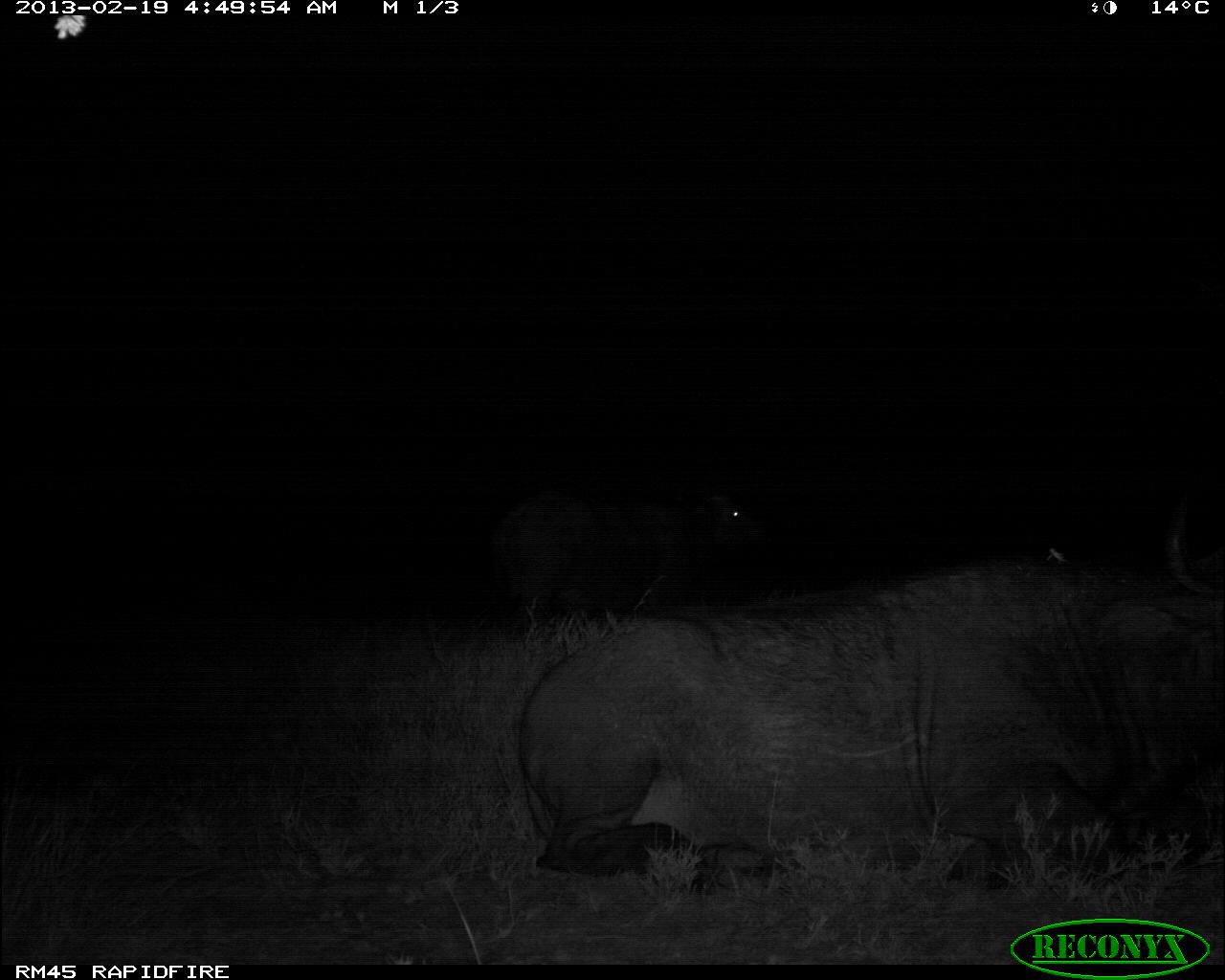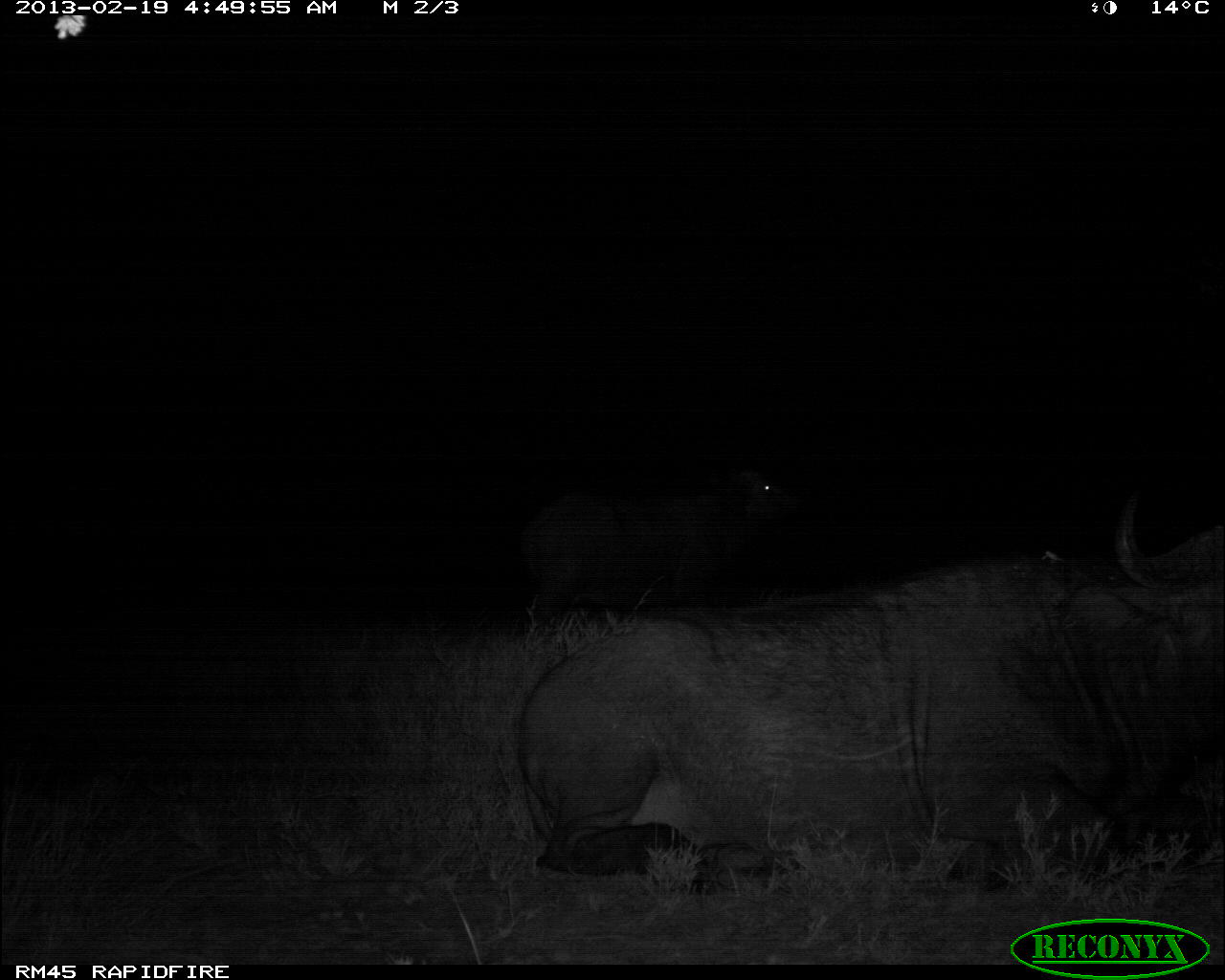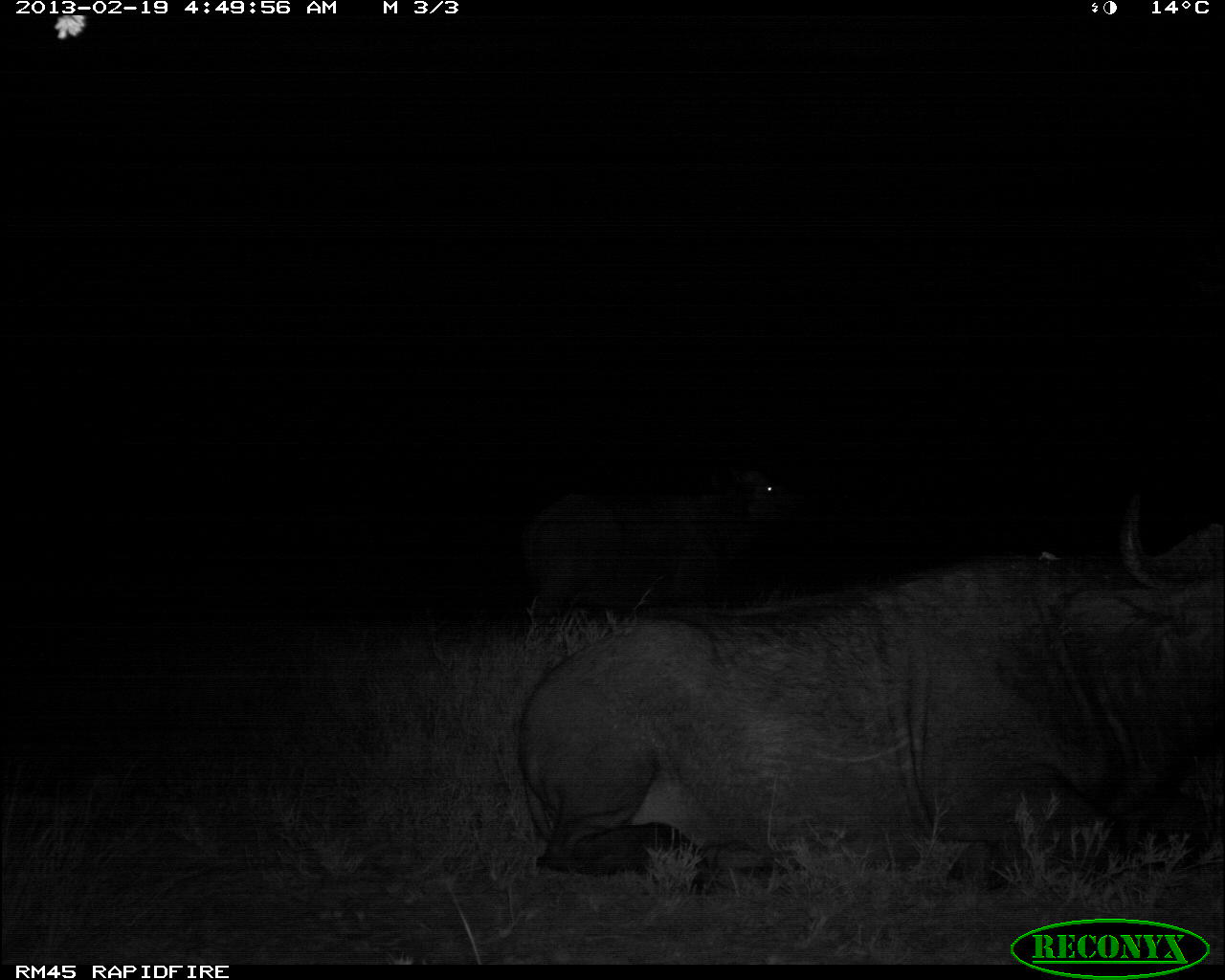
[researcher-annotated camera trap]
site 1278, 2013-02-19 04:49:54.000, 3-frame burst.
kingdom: Animalia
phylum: Chordata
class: Mammalia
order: Artiodactyla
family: Bovidae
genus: Syncerus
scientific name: Syncerus caffer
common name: african buffalo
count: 2